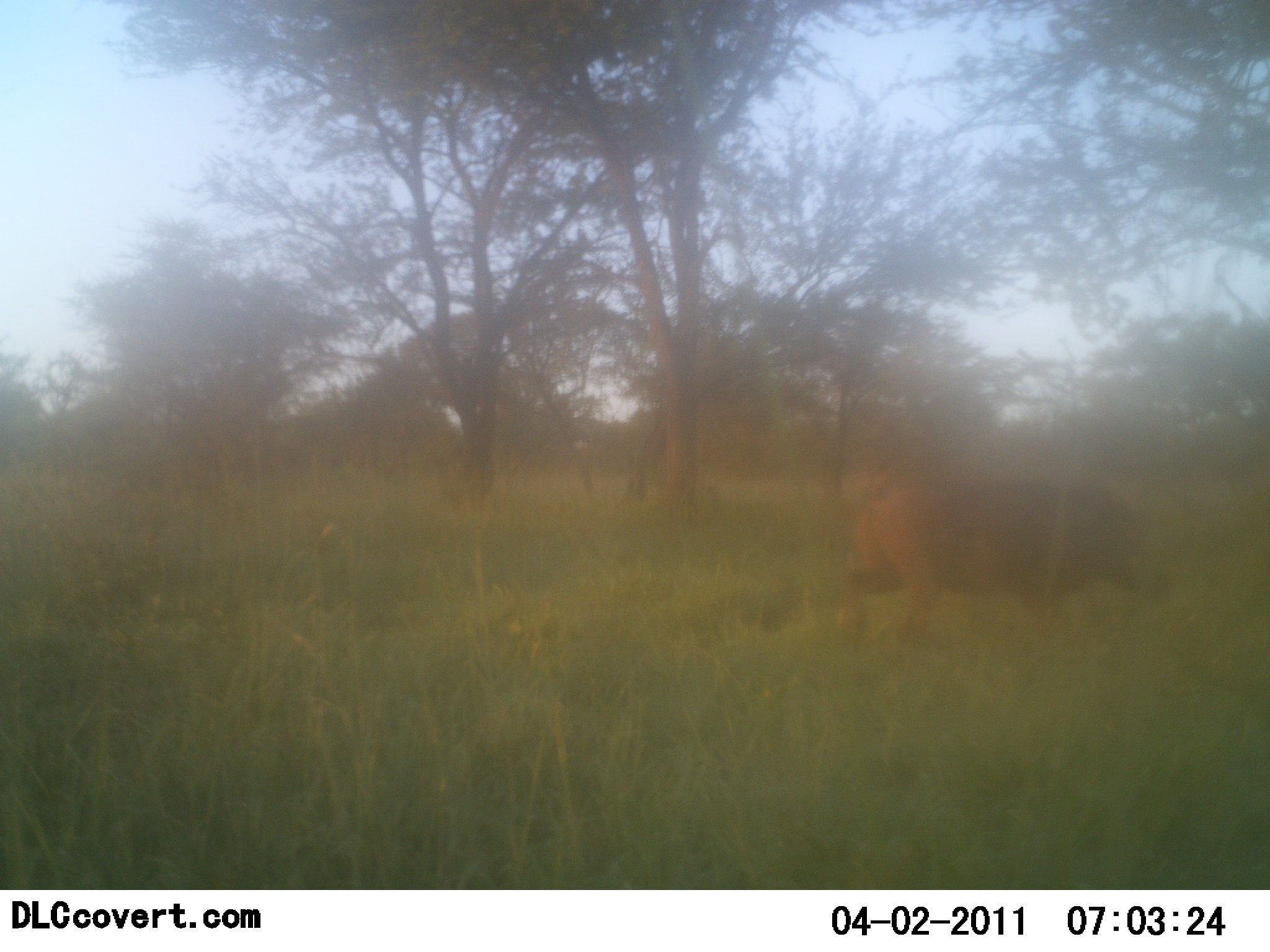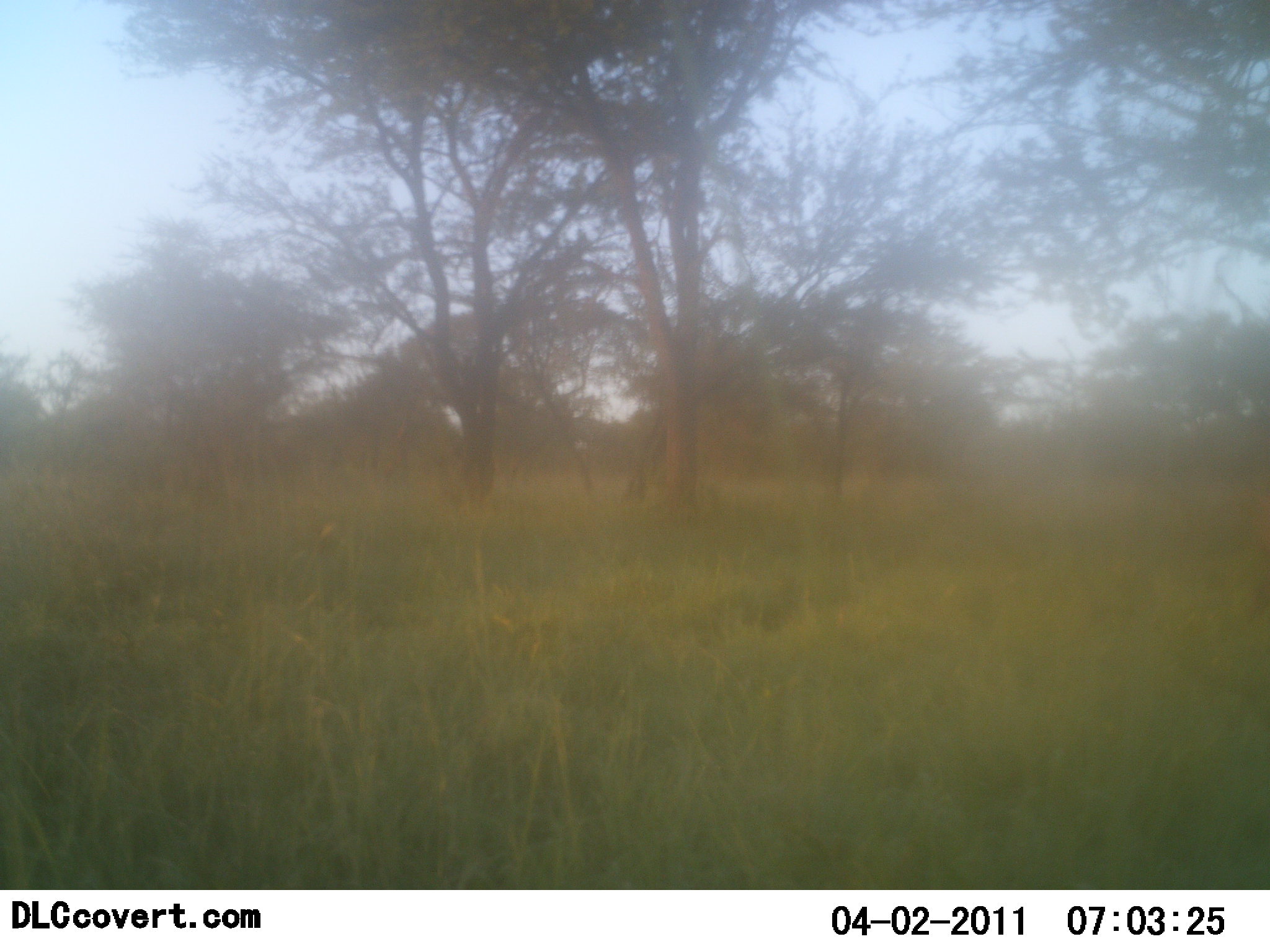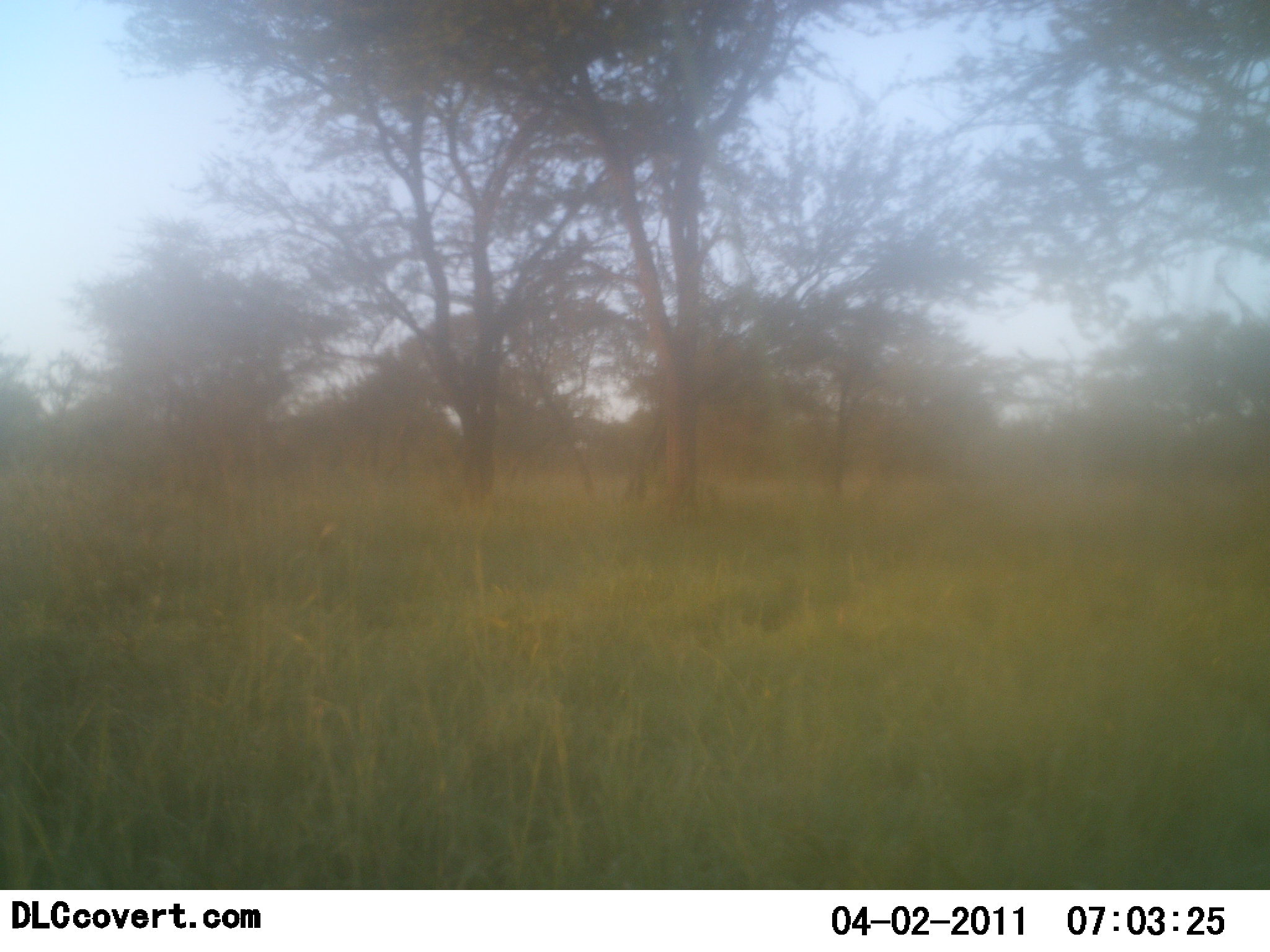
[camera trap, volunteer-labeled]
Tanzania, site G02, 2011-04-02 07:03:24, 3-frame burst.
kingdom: Animalia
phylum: Chordata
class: Mammalia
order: Artiodactyla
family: Suidae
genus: Phacochoerus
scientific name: Phacochoerus africanus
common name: warthog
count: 1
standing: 0%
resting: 0%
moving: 100%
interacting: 0%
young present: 0%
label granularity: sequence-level